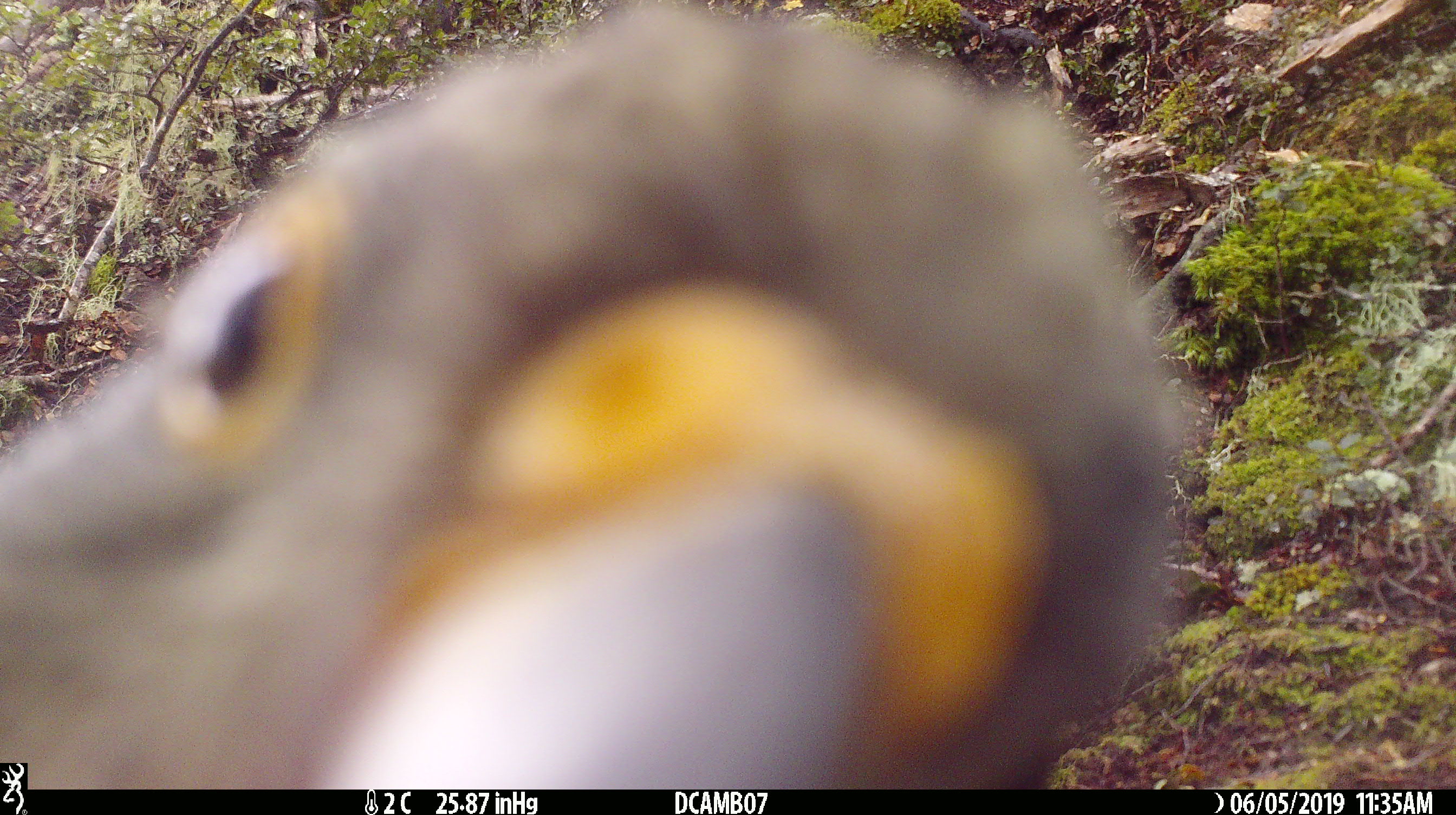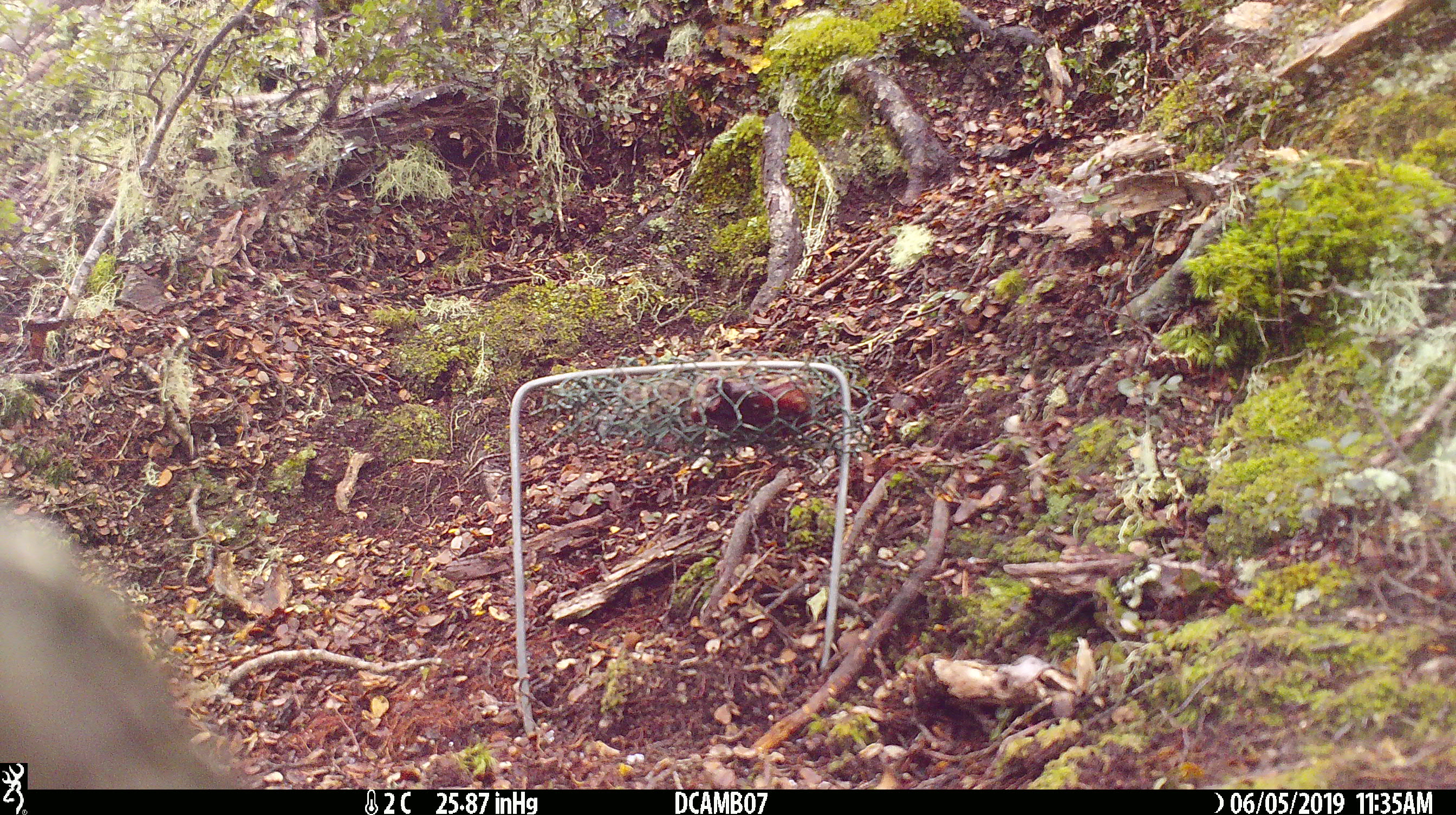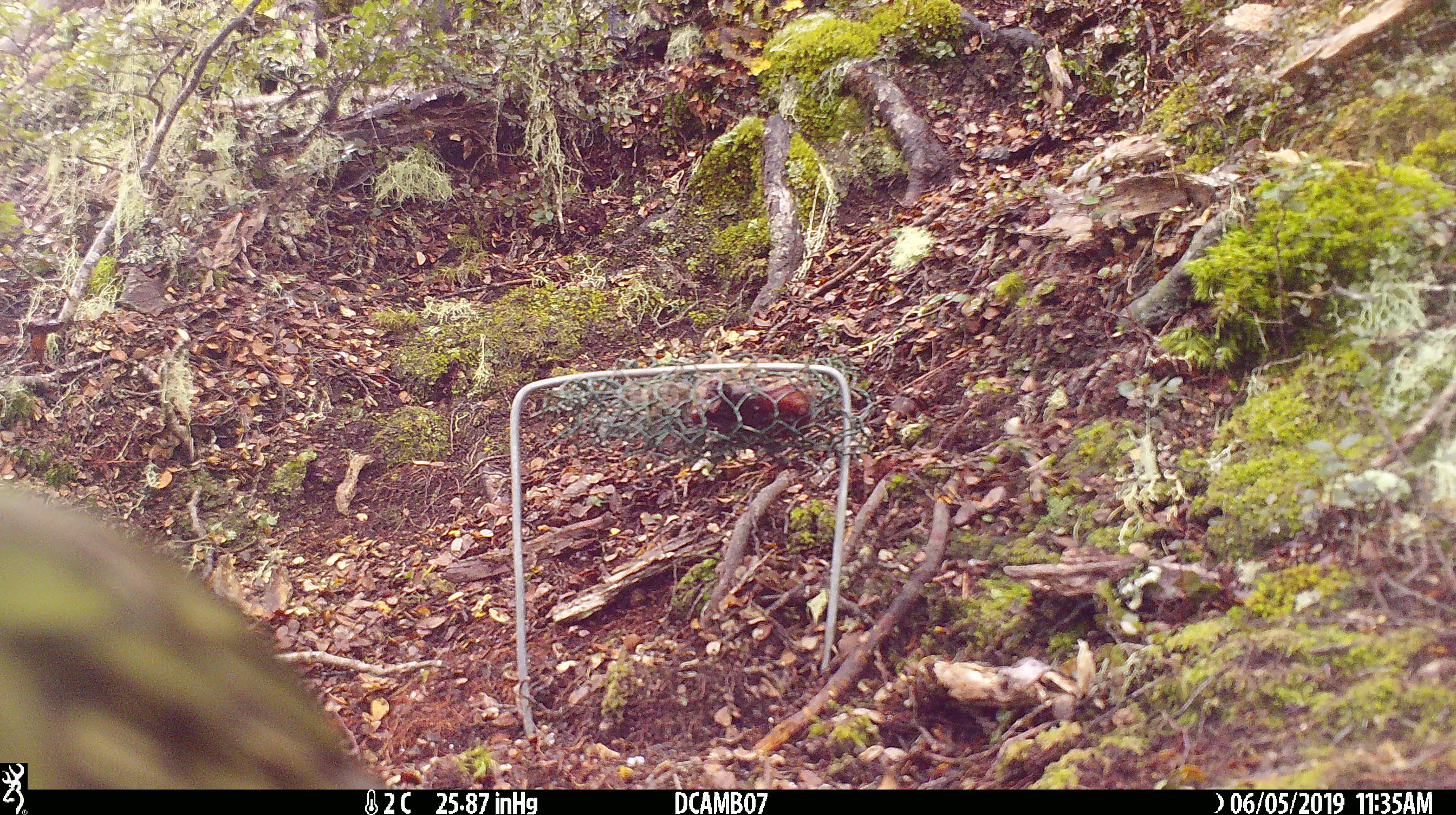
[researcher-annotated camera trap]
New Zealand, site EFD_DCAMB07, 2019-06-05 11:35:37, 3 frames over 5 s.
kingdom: Animalia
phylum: Chordata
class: Aves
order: Psittaciformes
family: Strigopidae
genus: Nestor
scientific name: Nestor notabilis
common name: kea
Kea (Nestor notabilis).